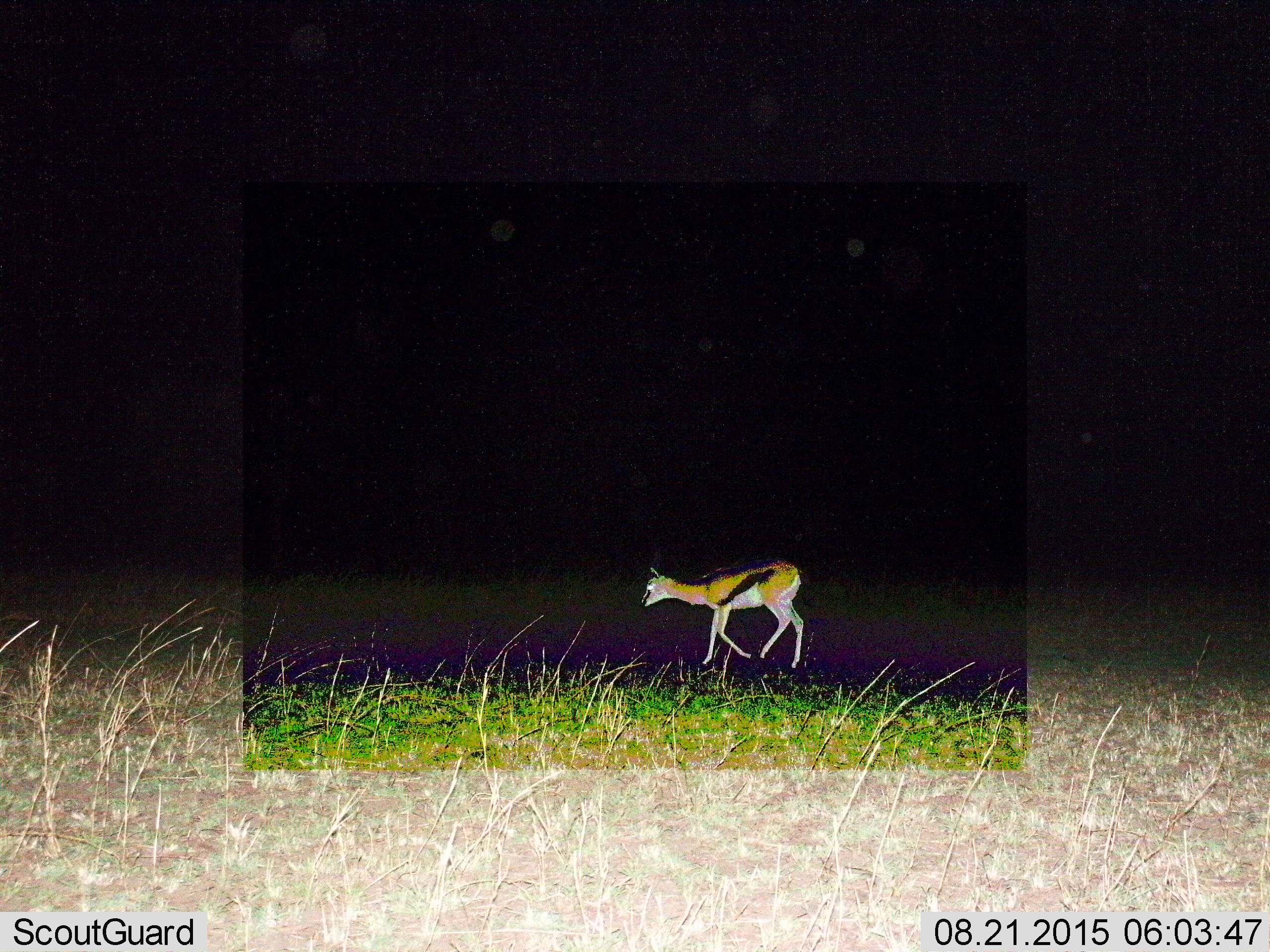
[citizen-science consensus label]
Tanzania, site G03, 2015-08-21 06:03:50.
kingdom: Animalia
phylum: Chordata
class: Mammalia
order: Artiodactyla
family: Bovidae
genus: Eudorcas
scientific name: Eudorcas thomsonii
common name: thomson's gazelle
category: gazellethomsons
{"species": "gazellethomsons (thomson's gazelle) (Eudorcas thomsonii)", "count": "1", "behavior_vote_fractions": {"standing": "16%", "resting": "0%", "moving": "84%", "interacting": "0%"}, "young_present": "0%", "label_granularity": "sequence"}